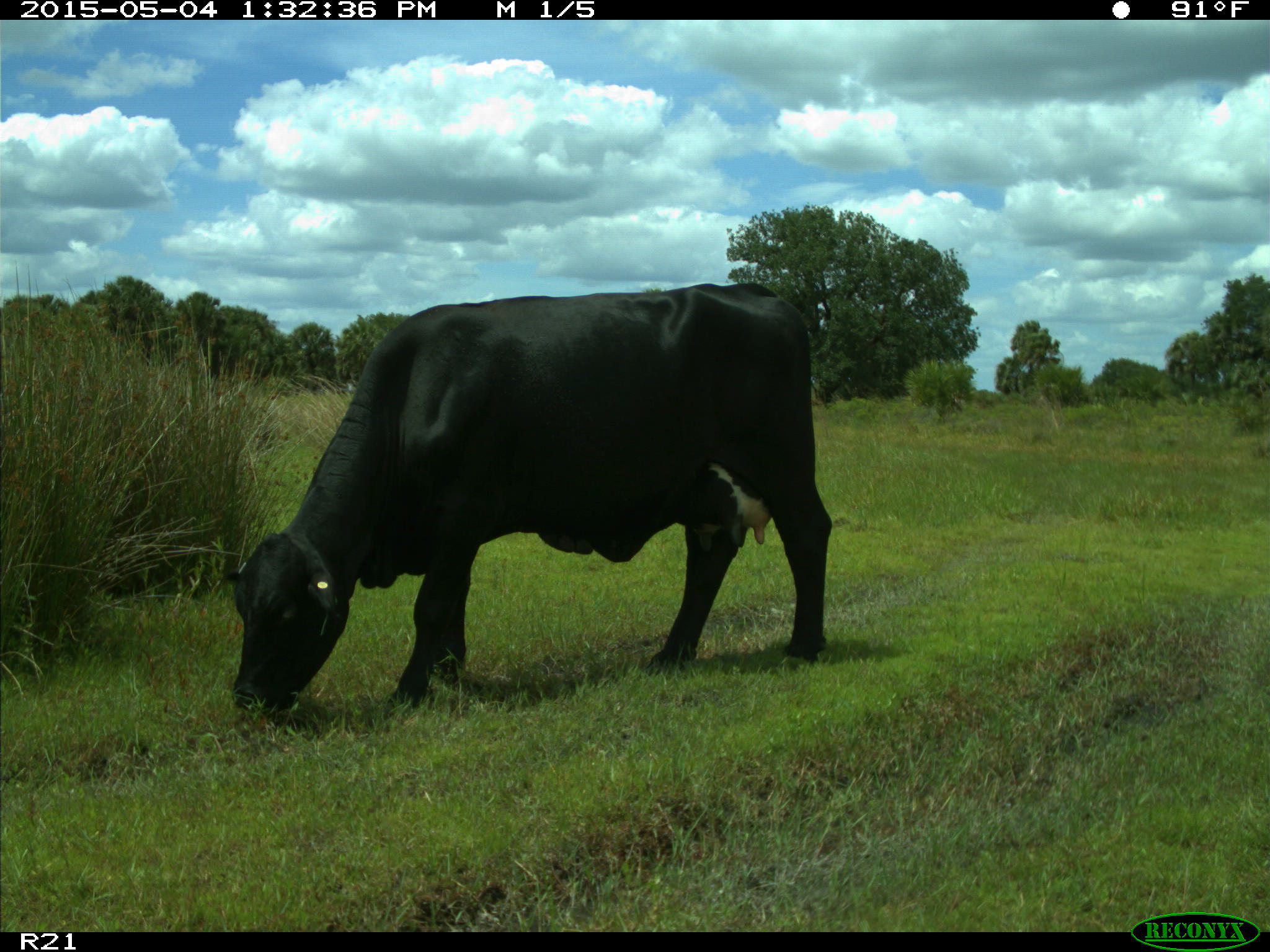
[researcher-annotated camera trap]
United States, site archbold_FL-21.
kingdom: Animalia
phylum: Chordata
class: Mammalia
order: Artiodactyla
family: Bovidae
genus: Bos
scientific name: Bos taurus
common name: domestic cow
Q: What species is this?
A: Bos taurus (domestic cow).